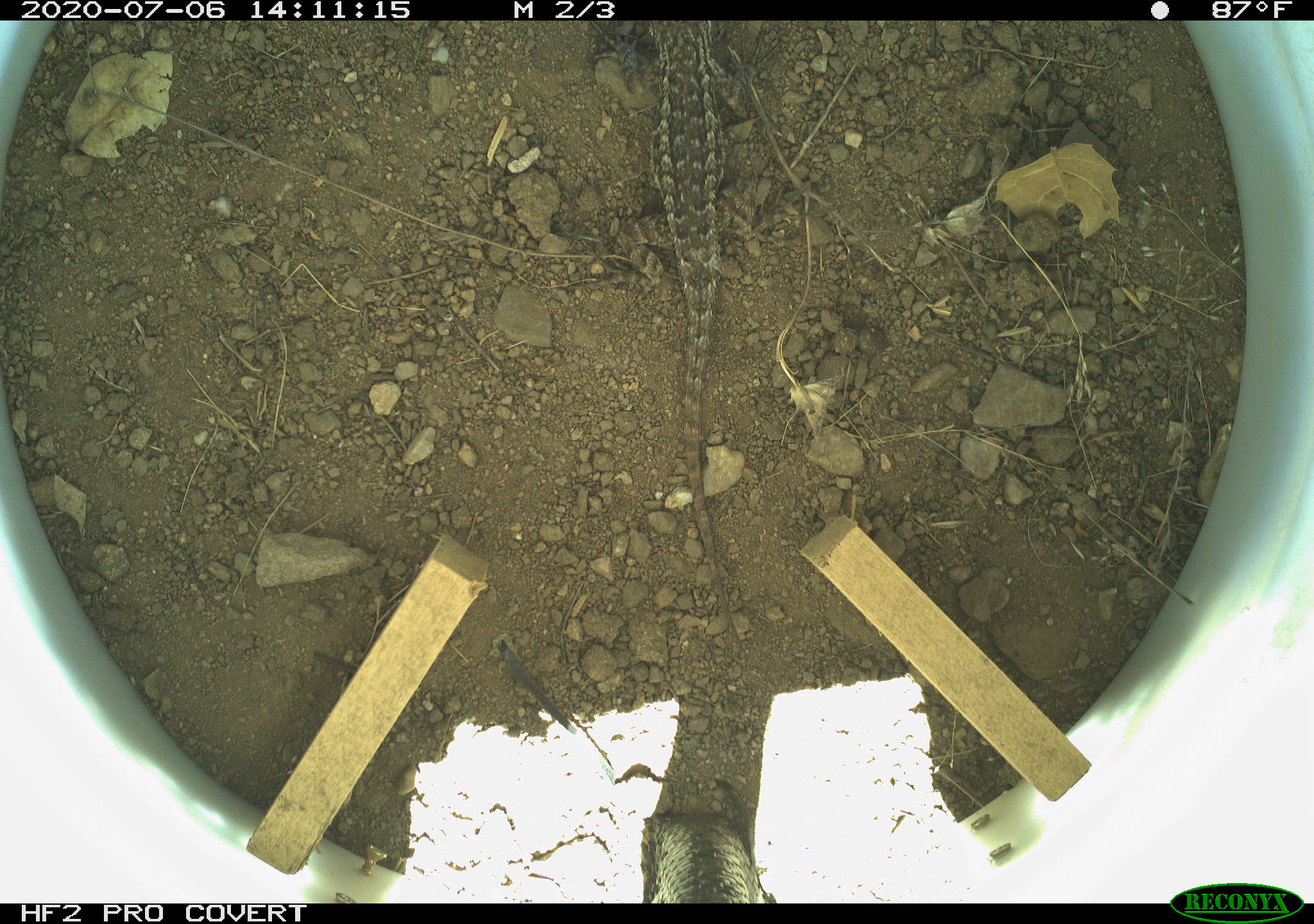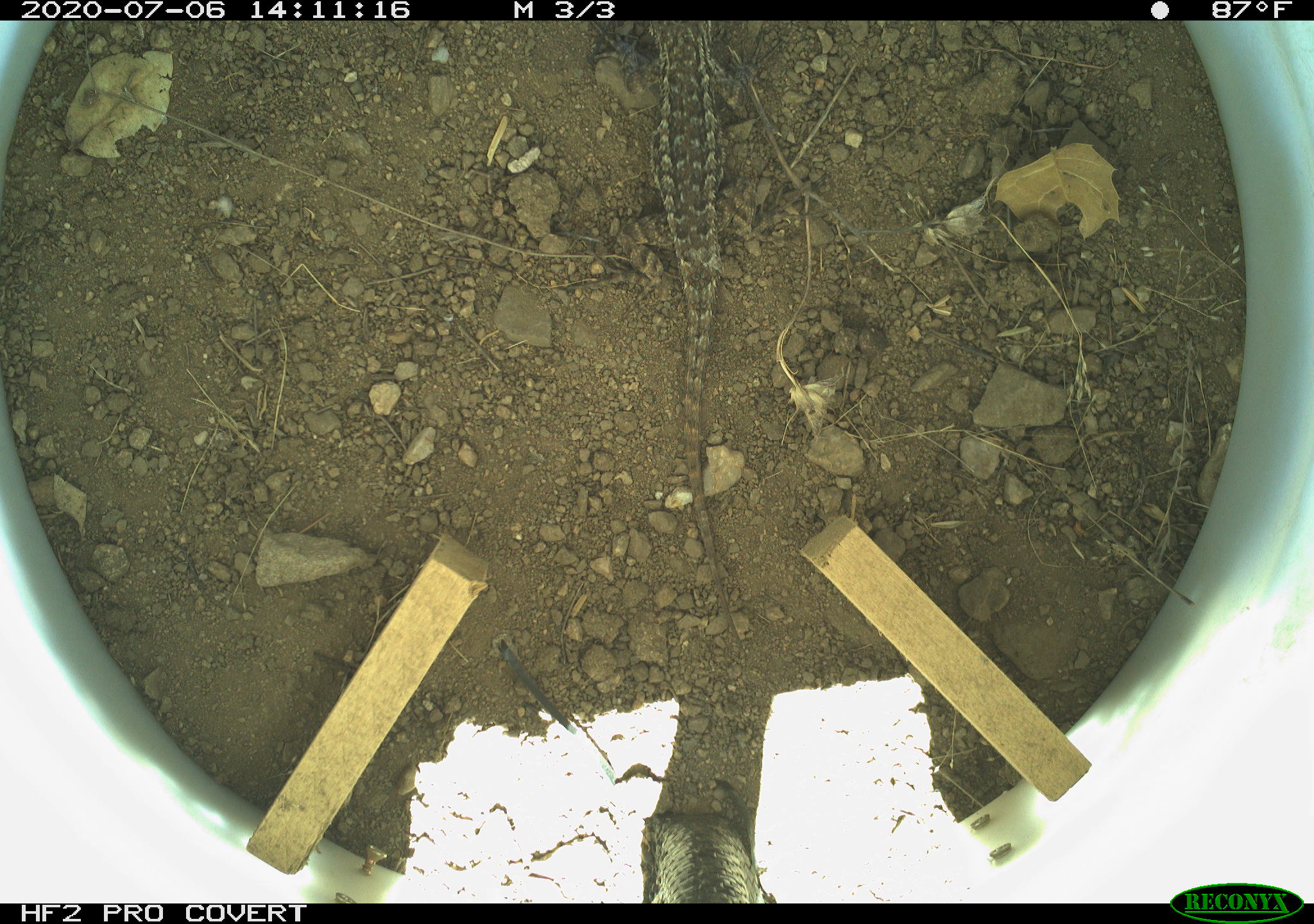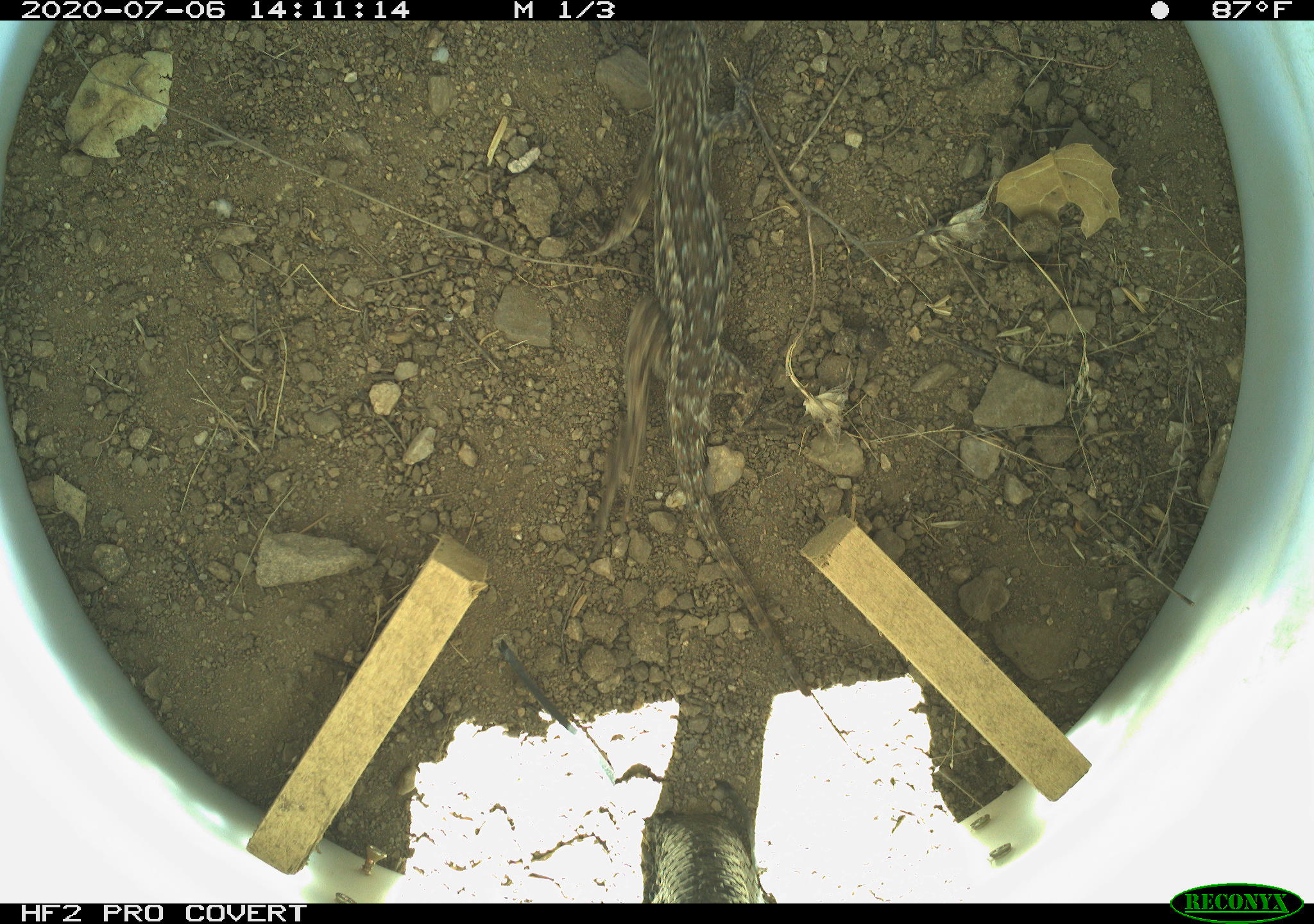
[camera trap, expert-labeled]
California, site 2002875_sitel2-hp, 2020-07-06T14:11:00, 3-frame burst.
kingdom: Animalia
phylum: Chordata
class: Reptilia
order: Squamata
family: Phrynosomatidae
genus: Sceloporus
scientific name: Sceloporus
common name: spiny lizards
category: sceloporus species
Sceloporus species (spiny lizards) (Sceloporus).